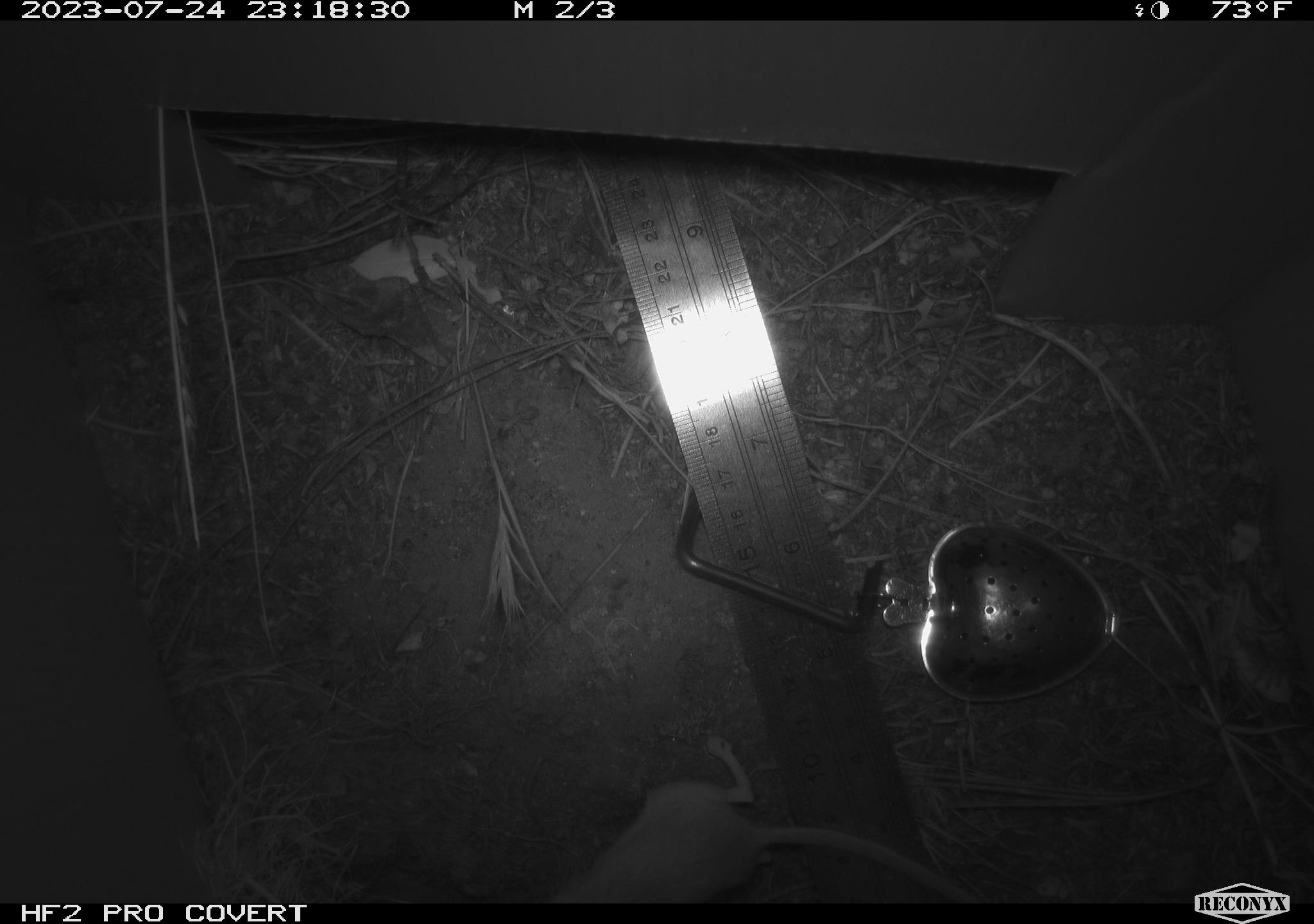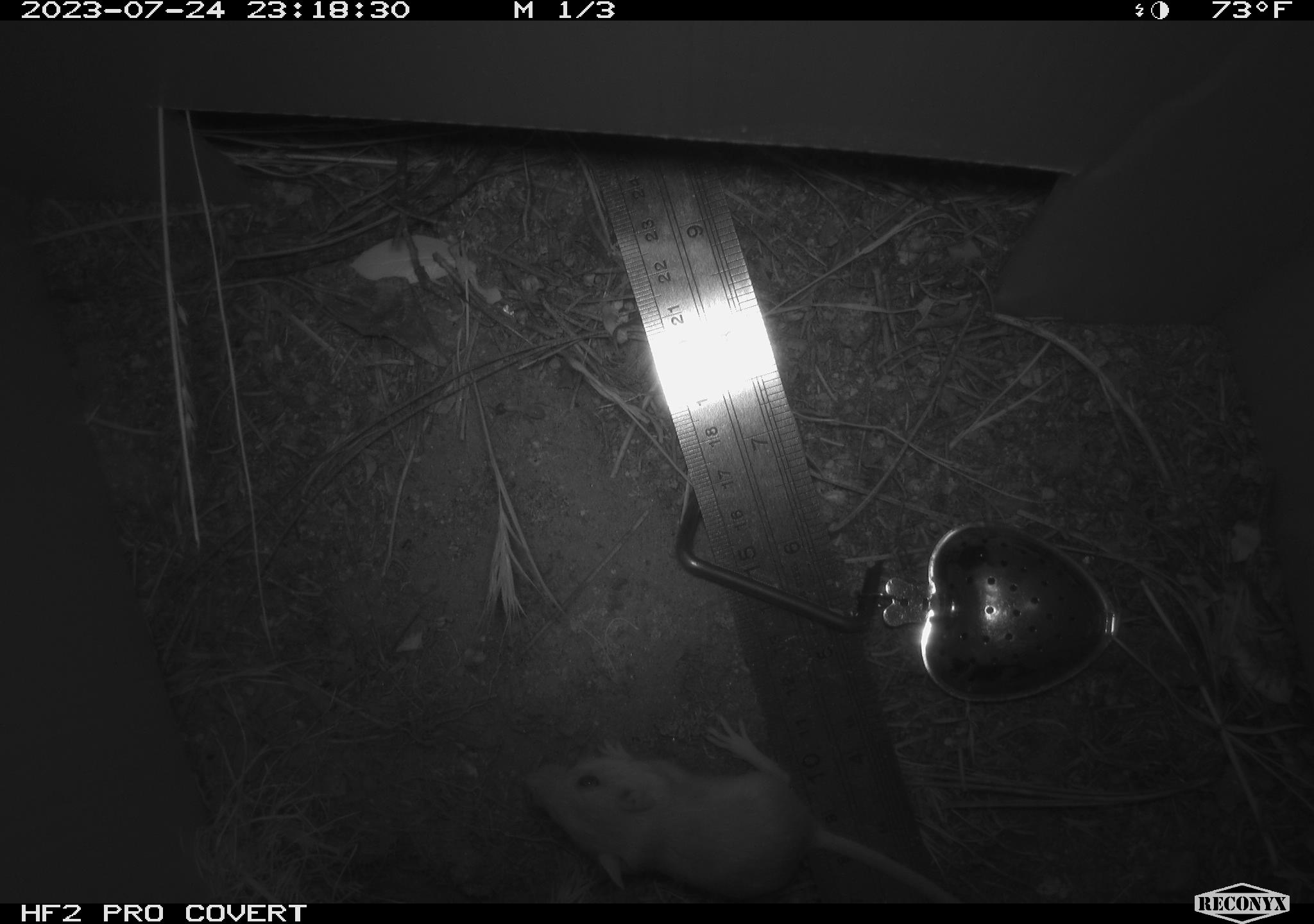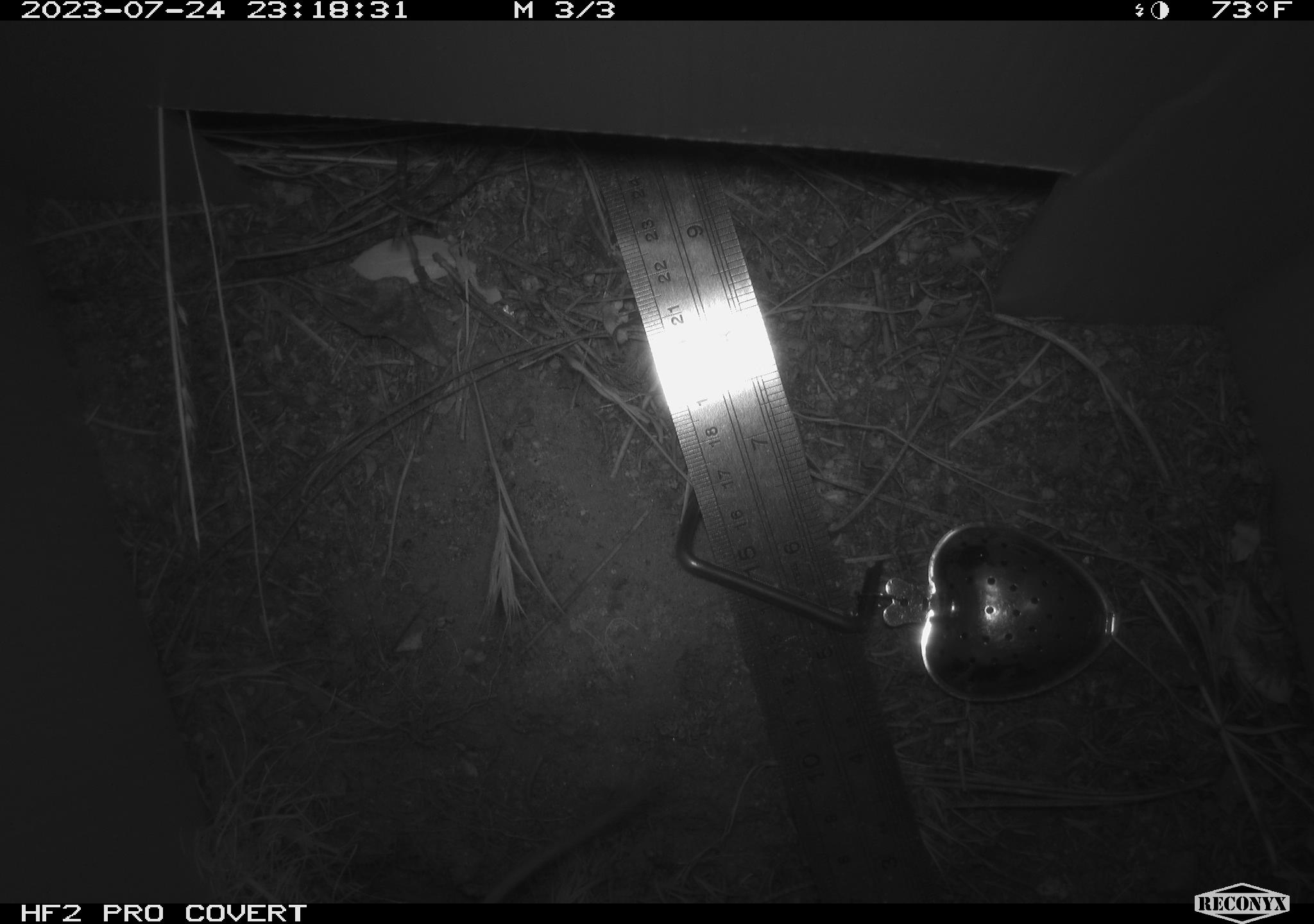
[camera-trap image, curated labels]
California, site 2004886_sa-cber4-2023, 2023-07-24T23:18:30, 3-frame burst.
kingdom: Animalia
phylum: Chordata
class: Mammalia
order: Rodentia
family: Heteromyidae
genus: Dipodomys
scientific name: Dipodomys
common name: kangaroo rats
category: dipodomys species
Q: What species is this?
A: Dipodomys species (kangaroo rats) (Dipodomys).